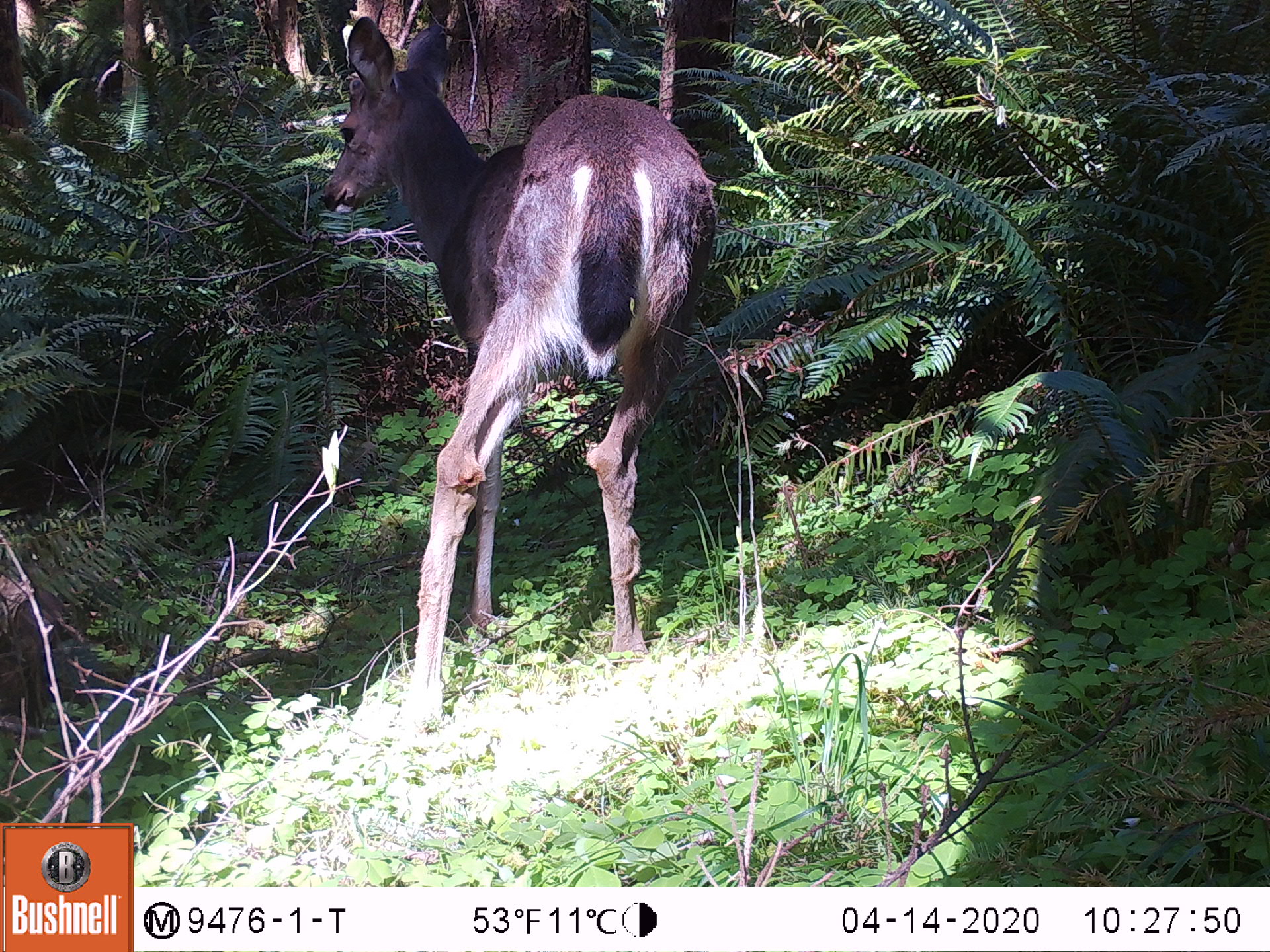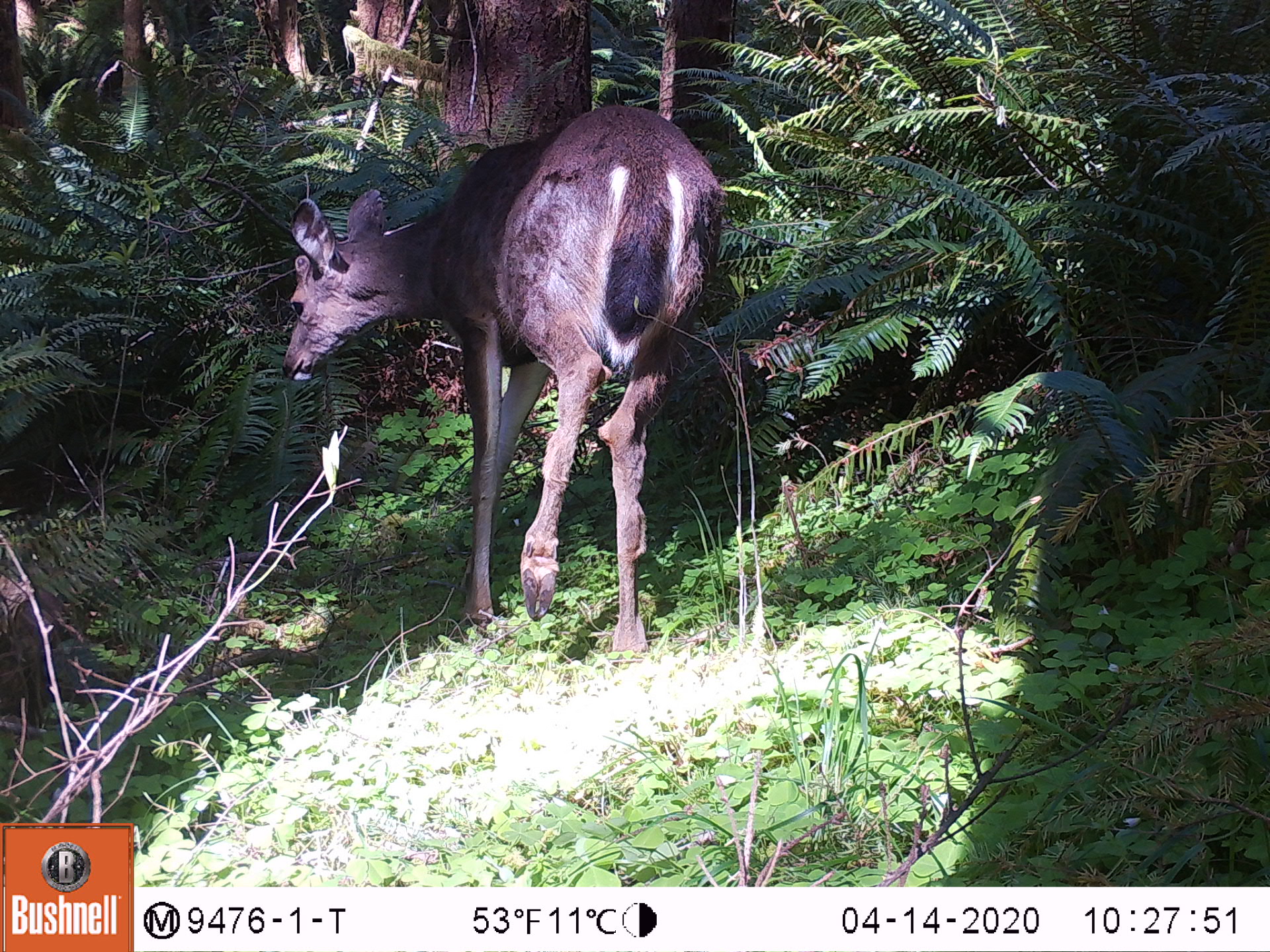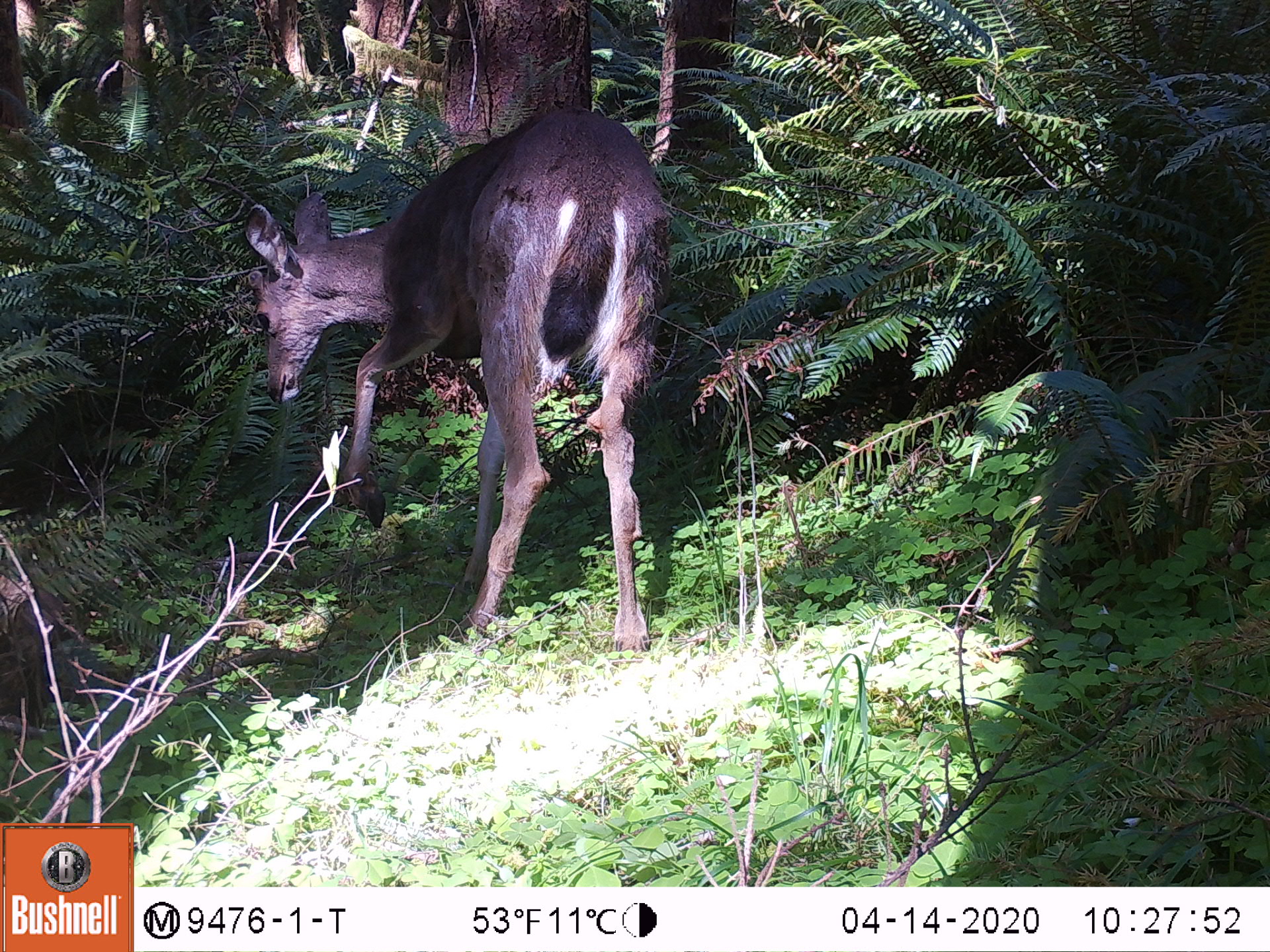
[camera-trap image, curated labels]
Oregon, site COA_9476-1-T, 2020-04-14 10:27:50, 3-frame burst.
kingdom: Animalia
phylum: Chordata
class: Mammalia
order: Artiodactyla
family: Cervidae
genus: Odocoileus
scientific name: Odocoileus hemionus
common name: black-tailed deer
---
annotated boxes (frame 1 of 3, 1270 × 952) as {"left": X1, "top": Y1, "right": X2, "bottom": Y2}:
black-tailed deer: {"left": 322, "top": 12, "right": 728, "bottom": 730}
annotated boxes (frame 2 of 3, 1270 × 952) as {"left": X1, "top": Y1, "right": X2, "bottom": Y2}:
black-tailed deer: {"left": 274, "top": 95, "right": 737, "bottom": 664}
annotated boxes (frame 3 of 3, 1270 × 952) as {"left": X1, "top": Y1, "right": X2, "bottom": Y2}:
black-tailed deer: {"left": 232, "top": 82, "right": 673, "bottom": 653}